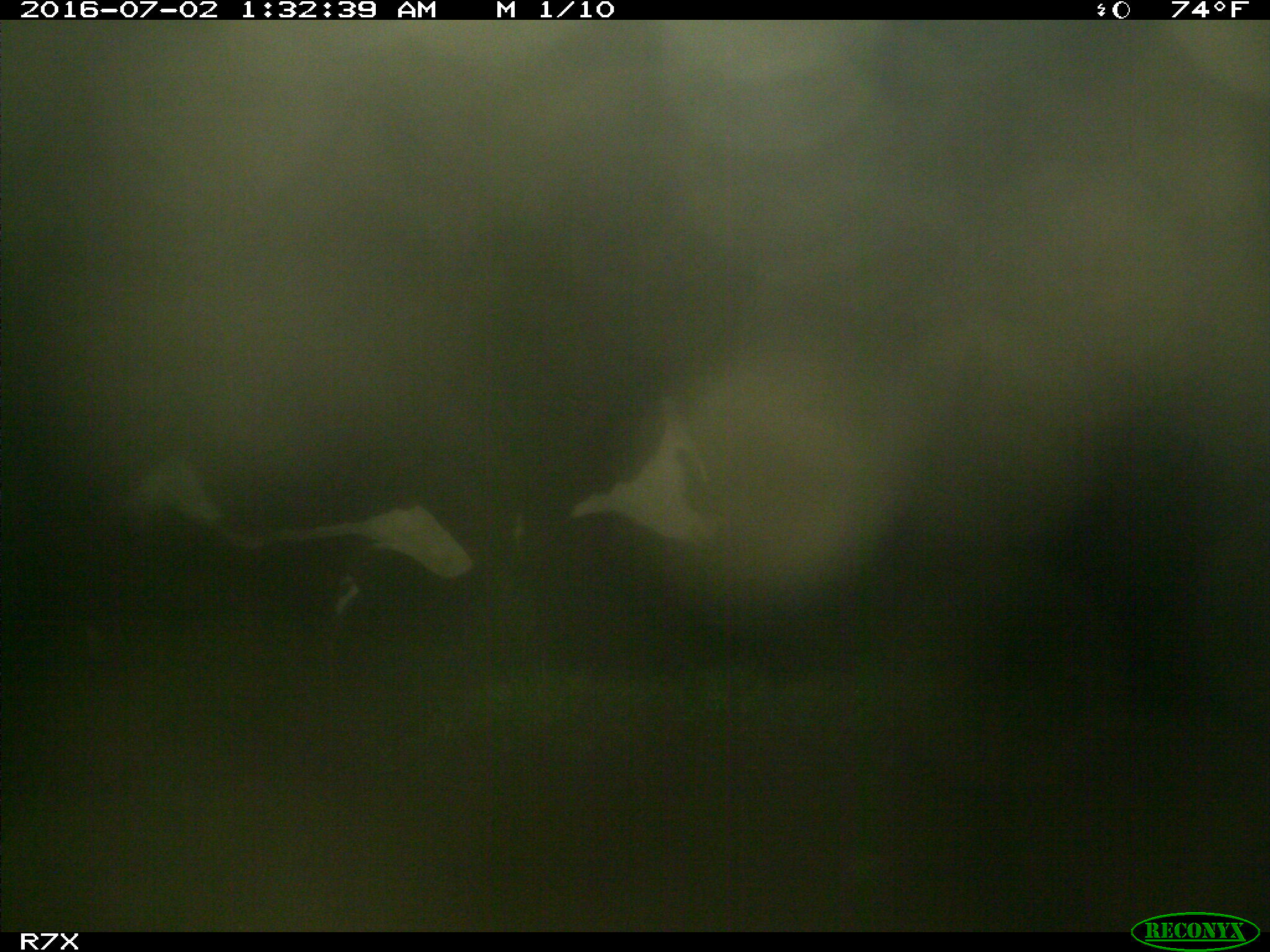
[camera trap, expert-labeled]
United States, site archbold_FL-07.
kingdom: Animalia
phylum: Chordata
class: Mammalia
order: Artiodactyla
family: Bovidae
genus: Bos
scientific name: Bos taurus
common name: domestic cow